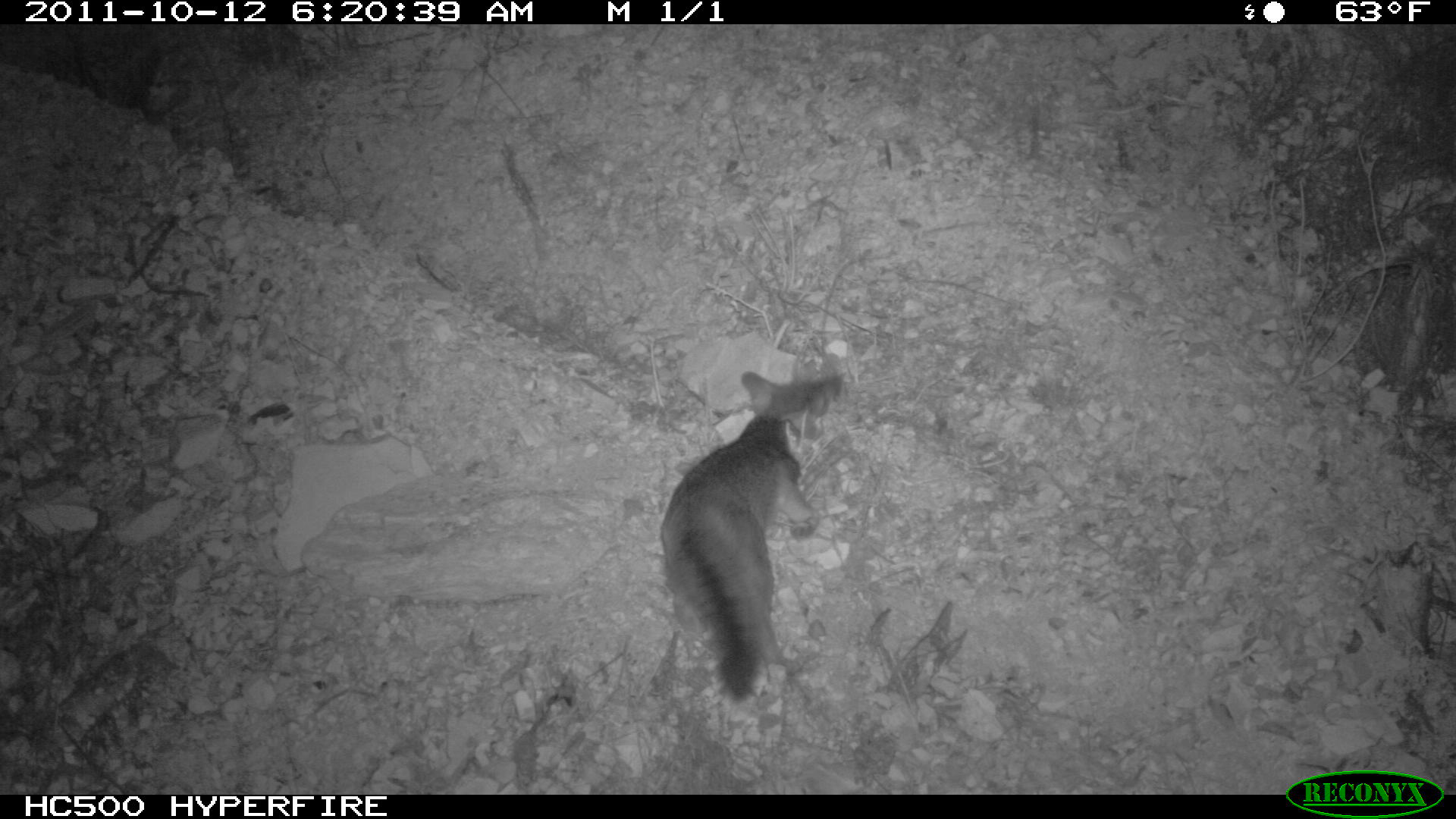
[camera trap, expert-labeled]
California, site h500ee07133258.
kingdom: Animalia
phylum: Chordata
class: Mammalia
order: Carnivora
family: Canidae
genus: Urocyon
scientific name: Urocyon littoralis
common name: island fox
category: fox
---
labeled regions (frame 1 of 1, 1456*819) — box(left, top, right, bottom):
fox: box(658, 368, 843, 704)